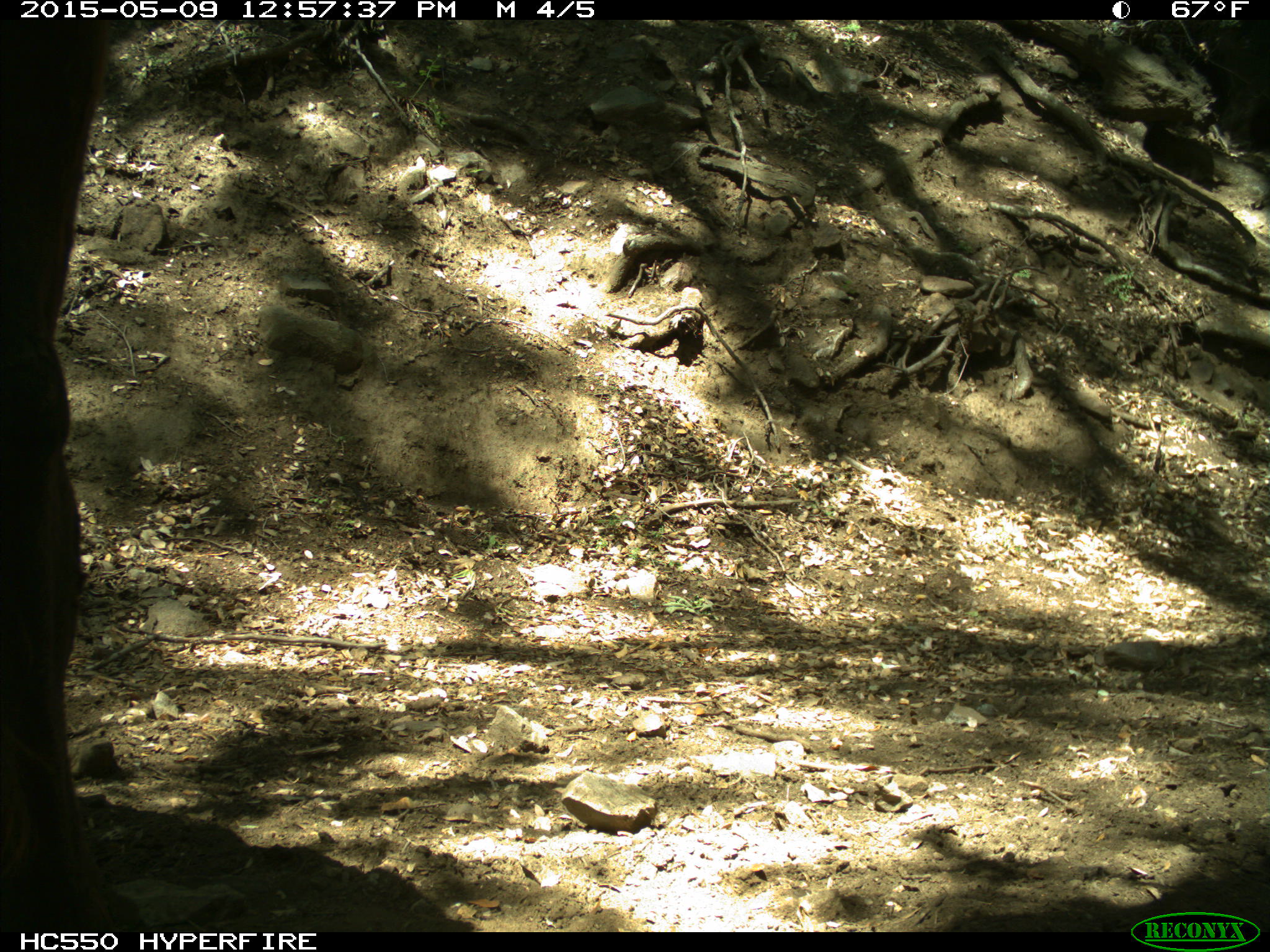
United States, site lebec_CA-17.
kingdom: Animalia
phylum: Chordata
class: Mammalia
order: Artiodactyla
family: Bovidae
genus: Bos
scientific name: Bos taurus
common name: domestic cow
Bos taurus (domestic cow).